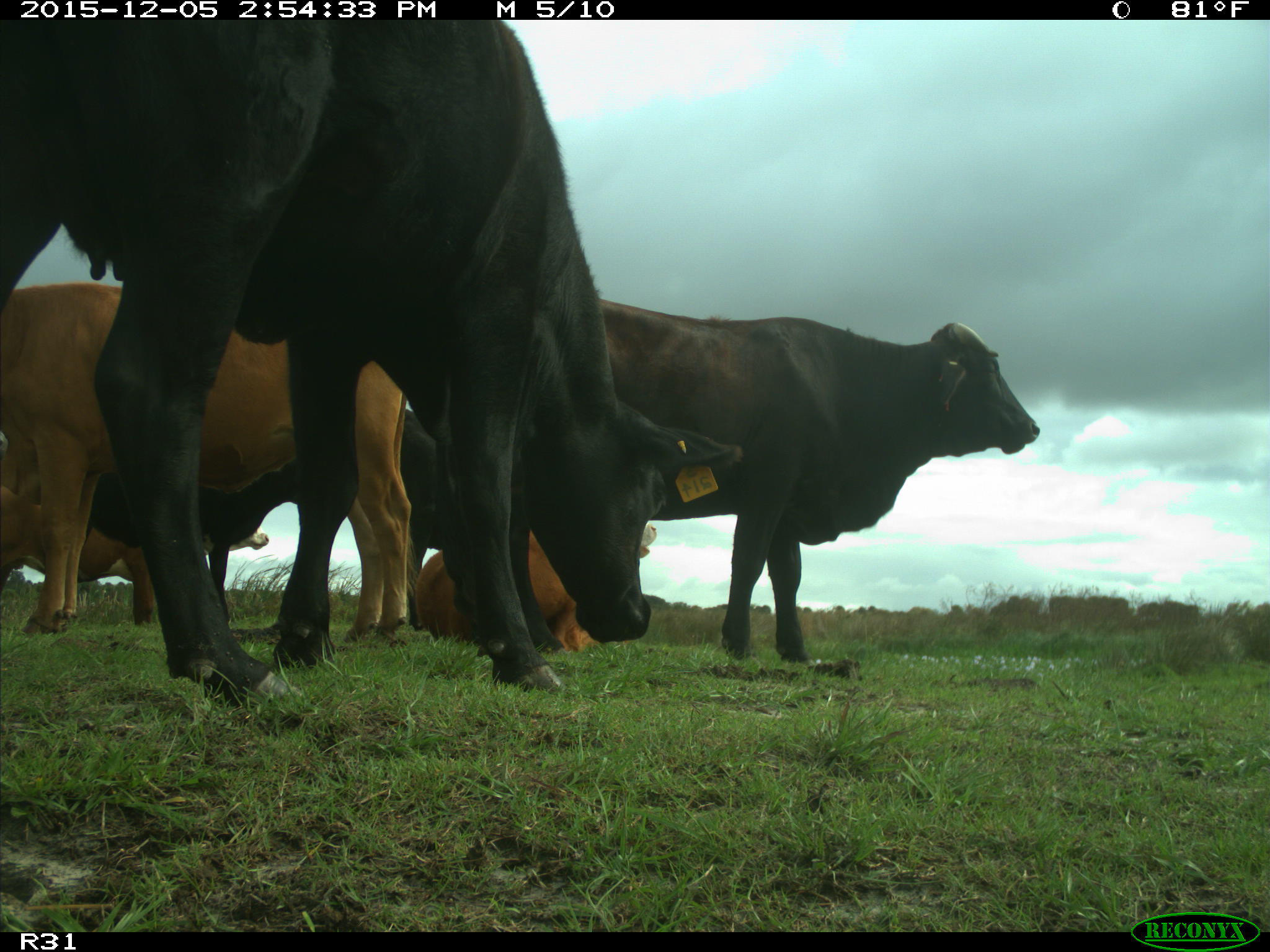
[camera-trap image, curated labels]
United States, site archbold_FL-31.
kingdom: Animalia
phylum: Chordata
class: Mammalia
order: Artiodactyla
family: Bovidae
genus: Bos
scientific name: Bos taurus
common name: domestic cow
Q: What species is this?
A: Bos taurus (domestic cow).